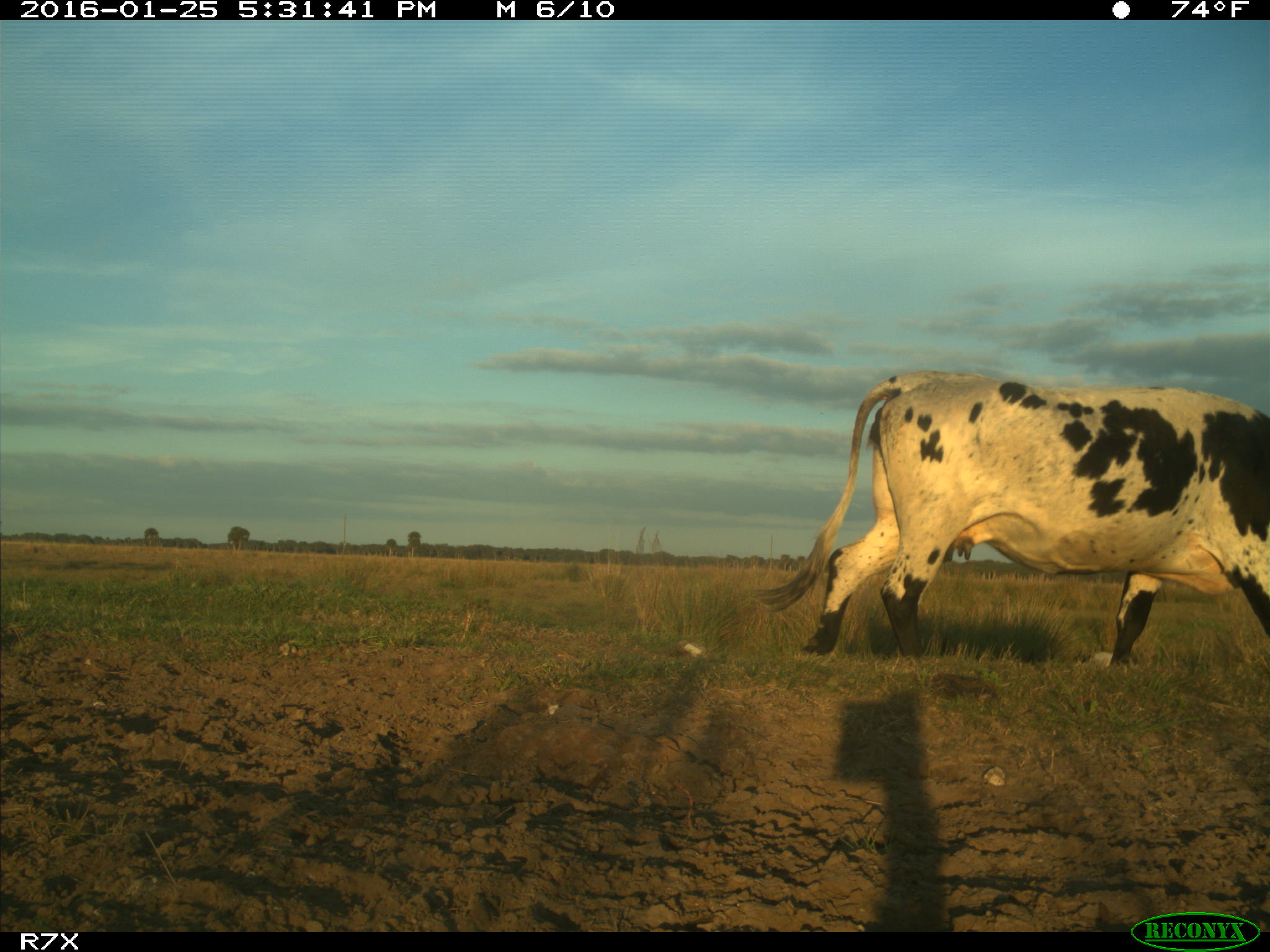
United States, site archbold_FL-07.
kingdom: Animalia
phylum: Chordata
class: Mammalia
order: Artiodactyla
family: Bovidae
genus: Bos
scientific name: Bos taurus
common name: domestic cow